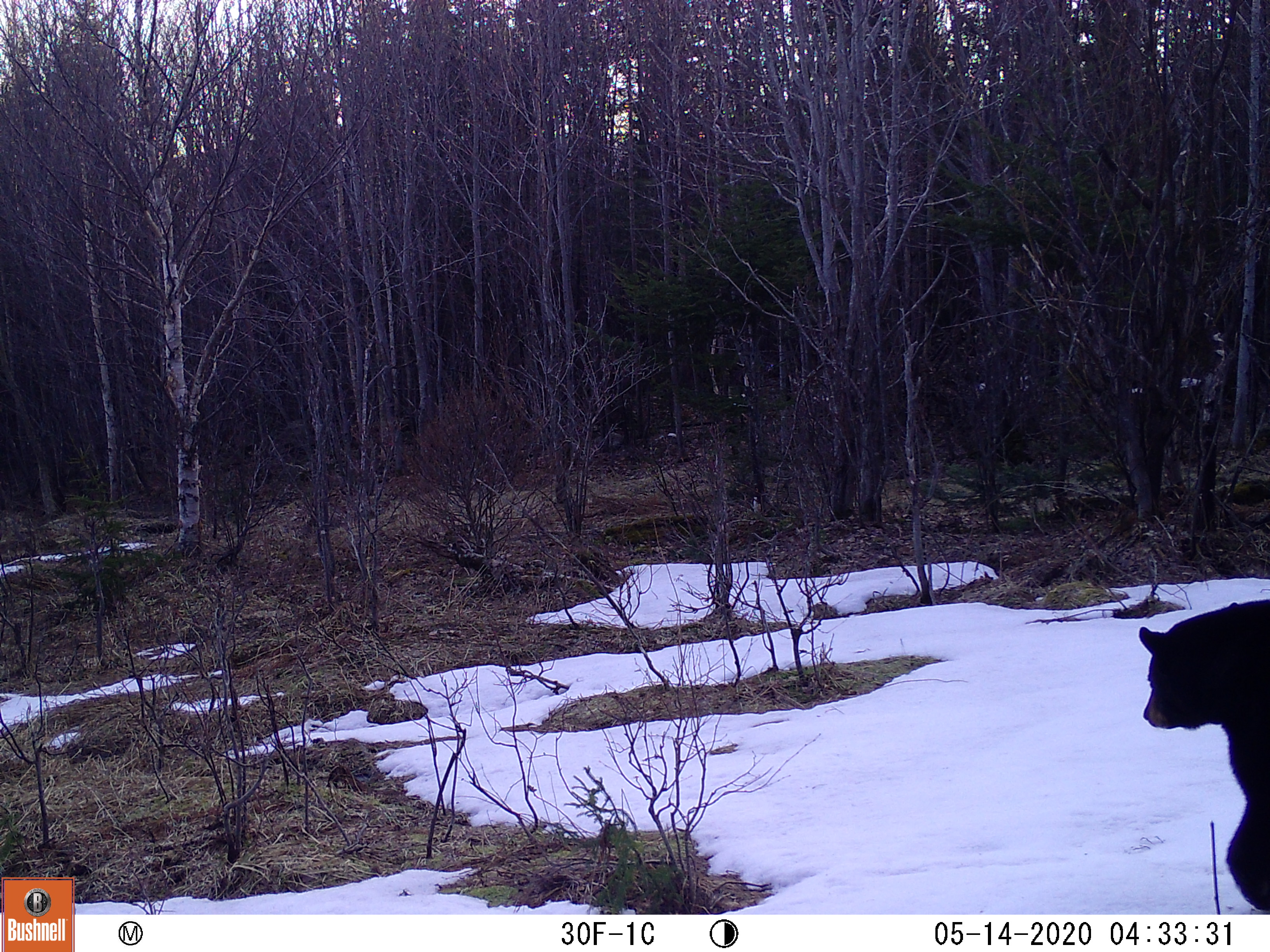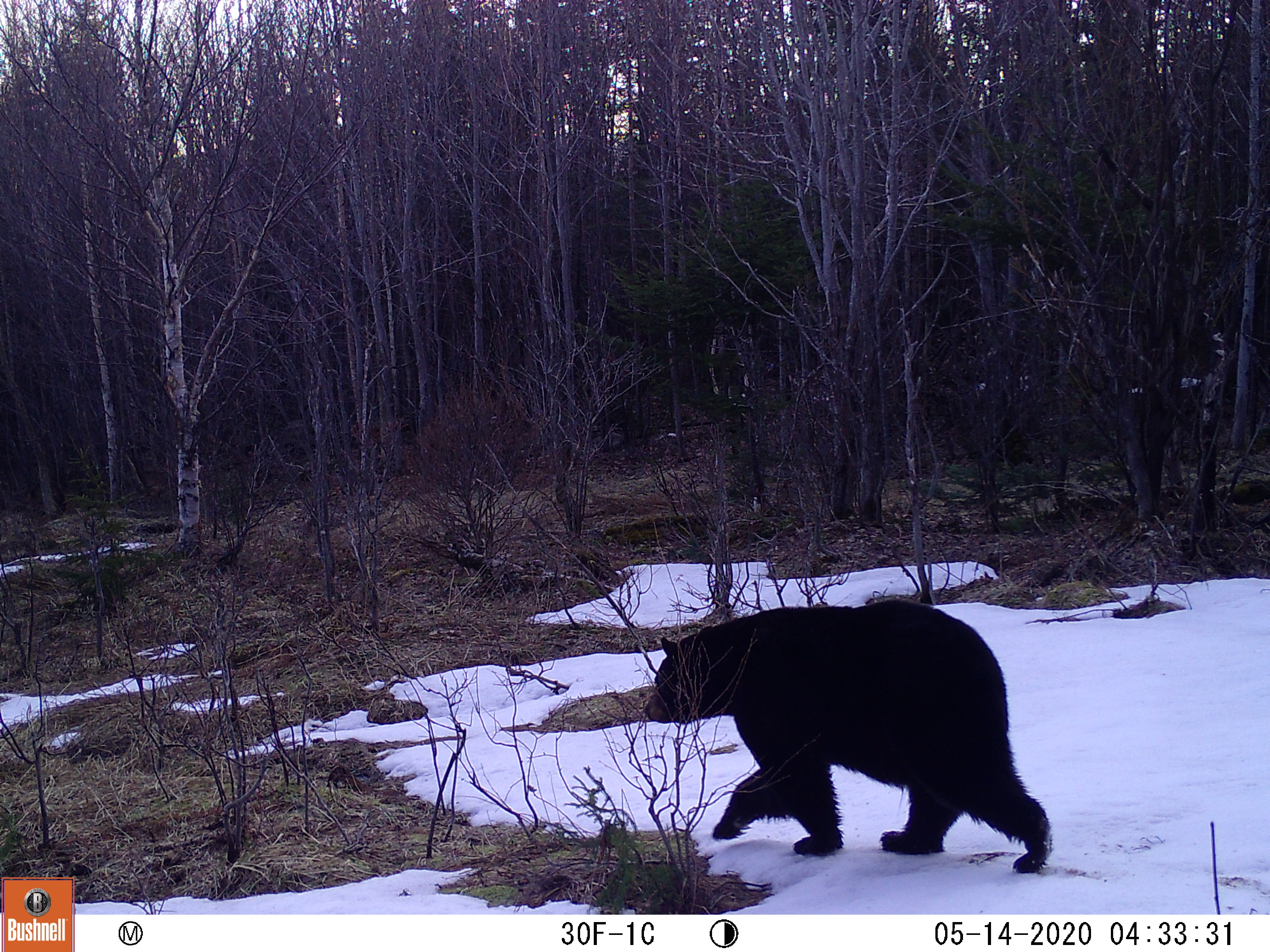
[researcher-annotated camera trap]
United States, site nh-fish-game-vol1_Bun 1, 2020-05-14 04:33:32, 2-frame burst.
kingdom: Animalia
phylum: Chordata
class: Mammalia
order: Carnivora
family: Ursidae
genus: Ursus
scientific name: Ursus americanus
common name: black bear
Black bear (Ursus americanus).